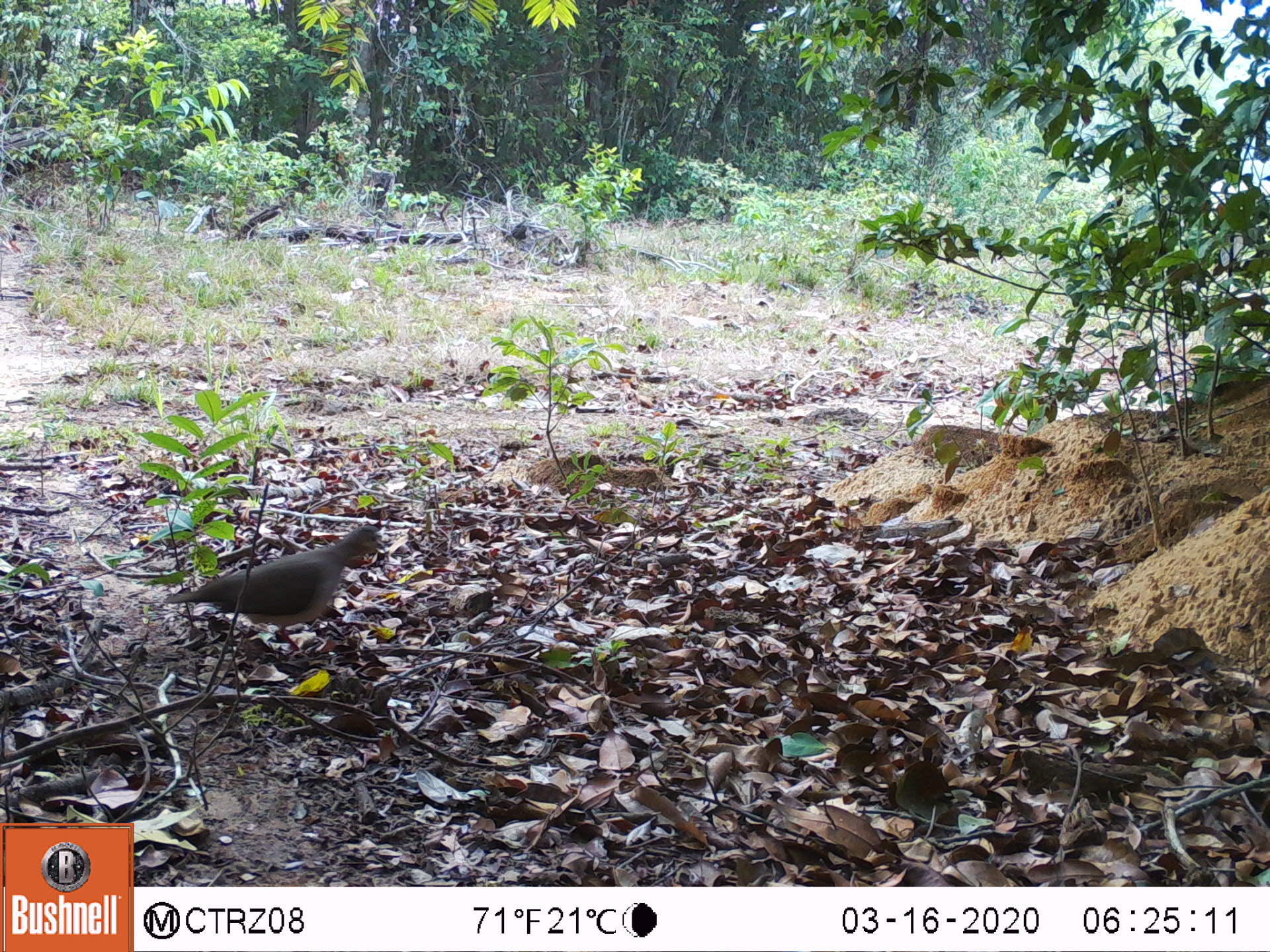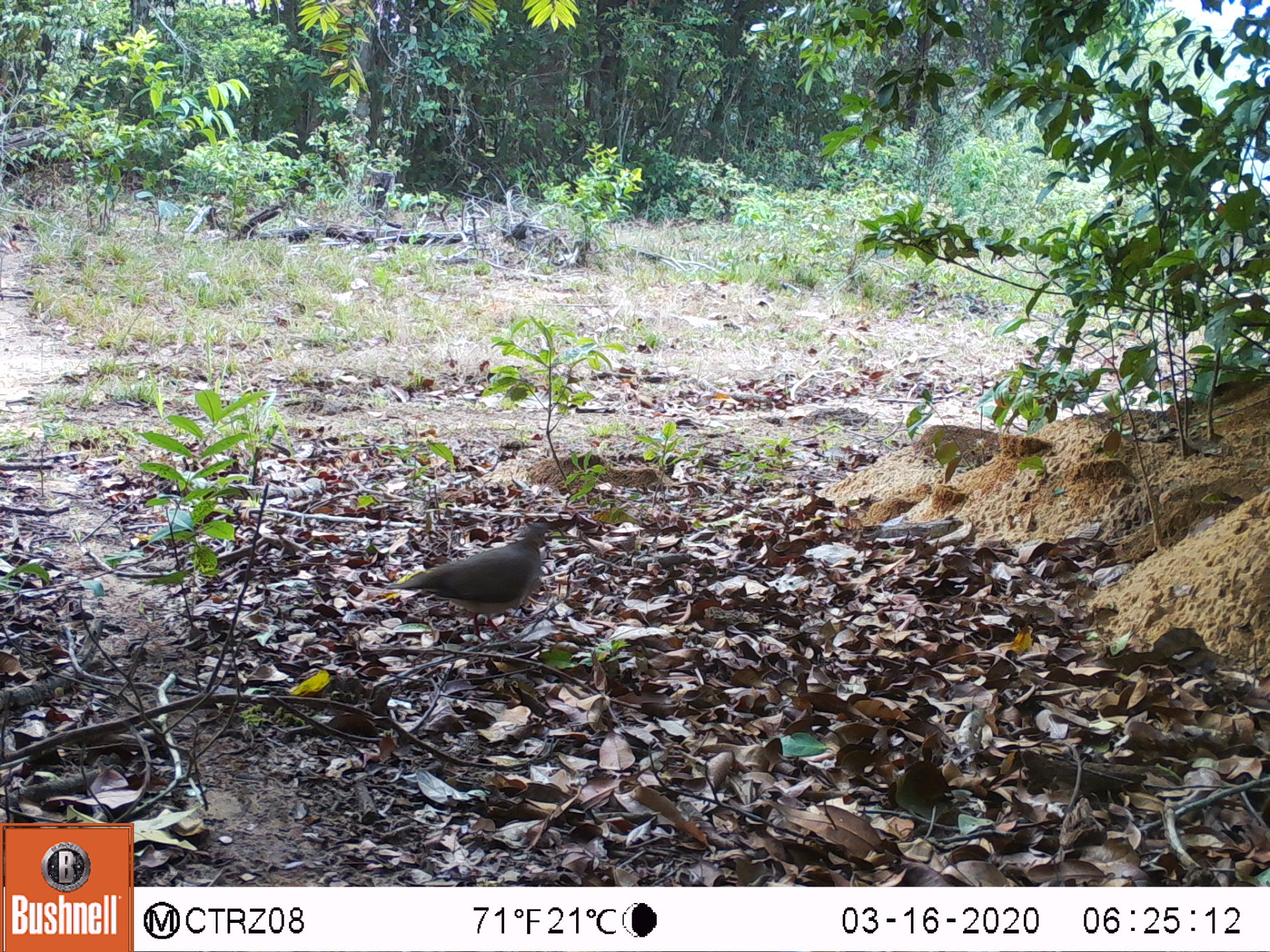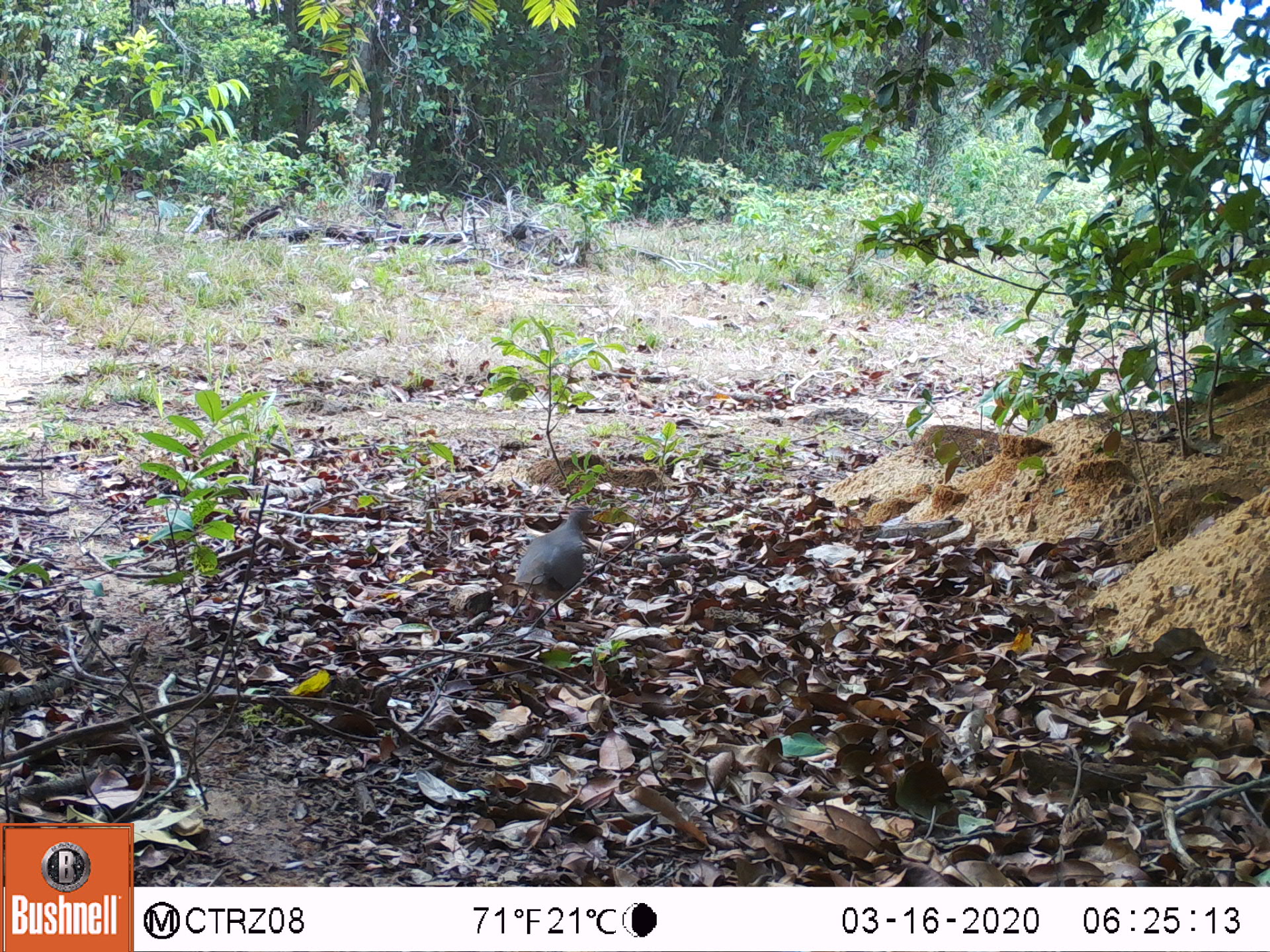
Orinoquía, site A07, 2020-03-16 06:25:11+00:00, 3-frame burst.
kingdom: Animalia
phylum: Chordata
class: Aves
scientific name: Aves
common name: bird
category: unknown bird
Unknown bird (bird) (Aves).